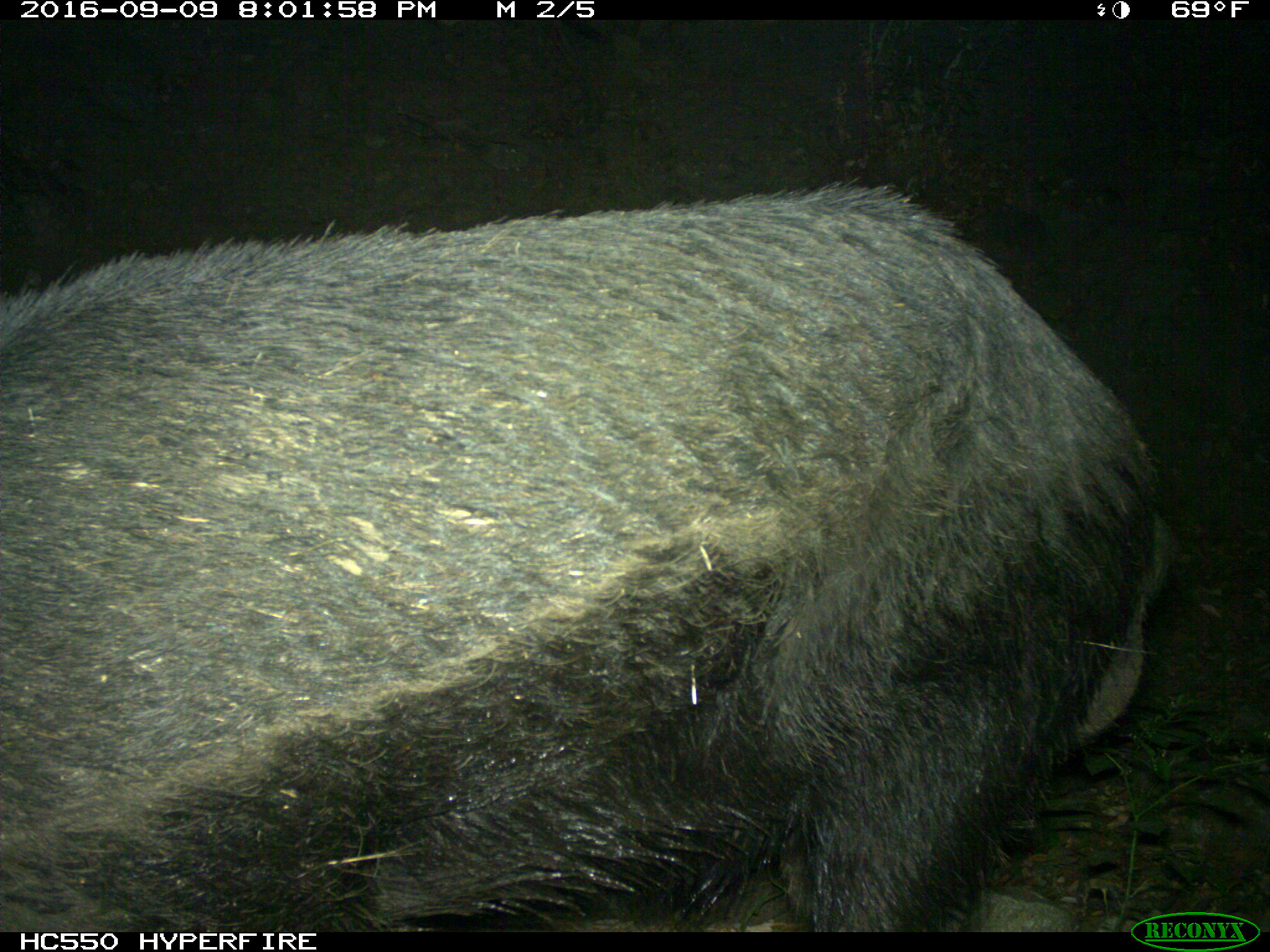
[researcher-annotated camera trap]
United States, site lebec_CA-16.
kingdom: Animalia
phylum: Chordata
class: Mammalia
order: Artiodactyla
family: Suidae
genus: Sus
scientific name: Sus scrofa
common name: wild boar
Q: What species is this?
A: Sus scrofa (wild boar).